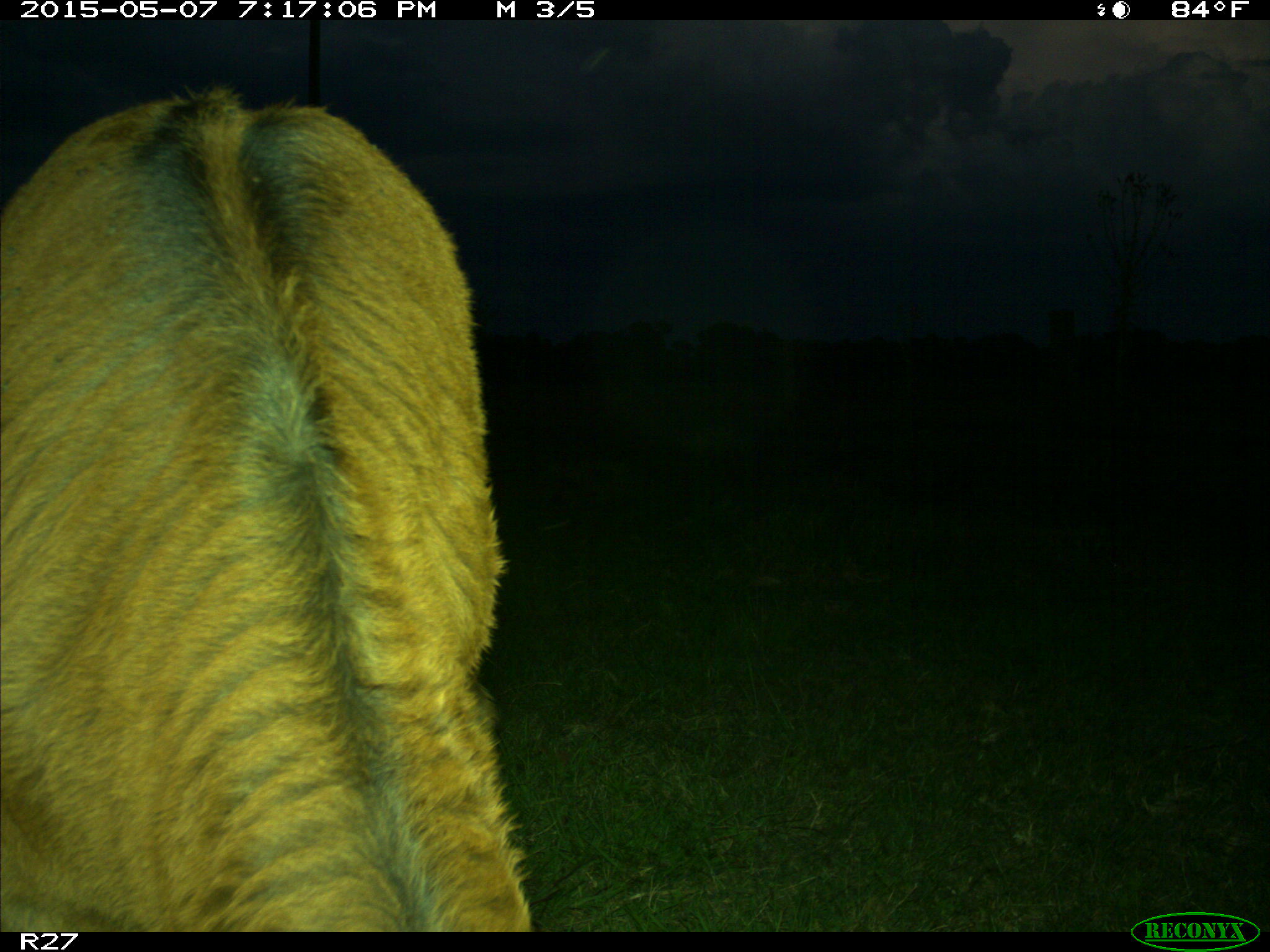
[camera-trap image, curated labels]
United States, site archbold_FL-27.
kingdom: Animalia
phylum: Chordata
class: Mammalia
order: Artiodactyla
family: Bovidae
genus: Bos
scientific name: Bos taurus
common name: domestic cow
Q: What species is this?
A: Bos taurus (domestic cow).